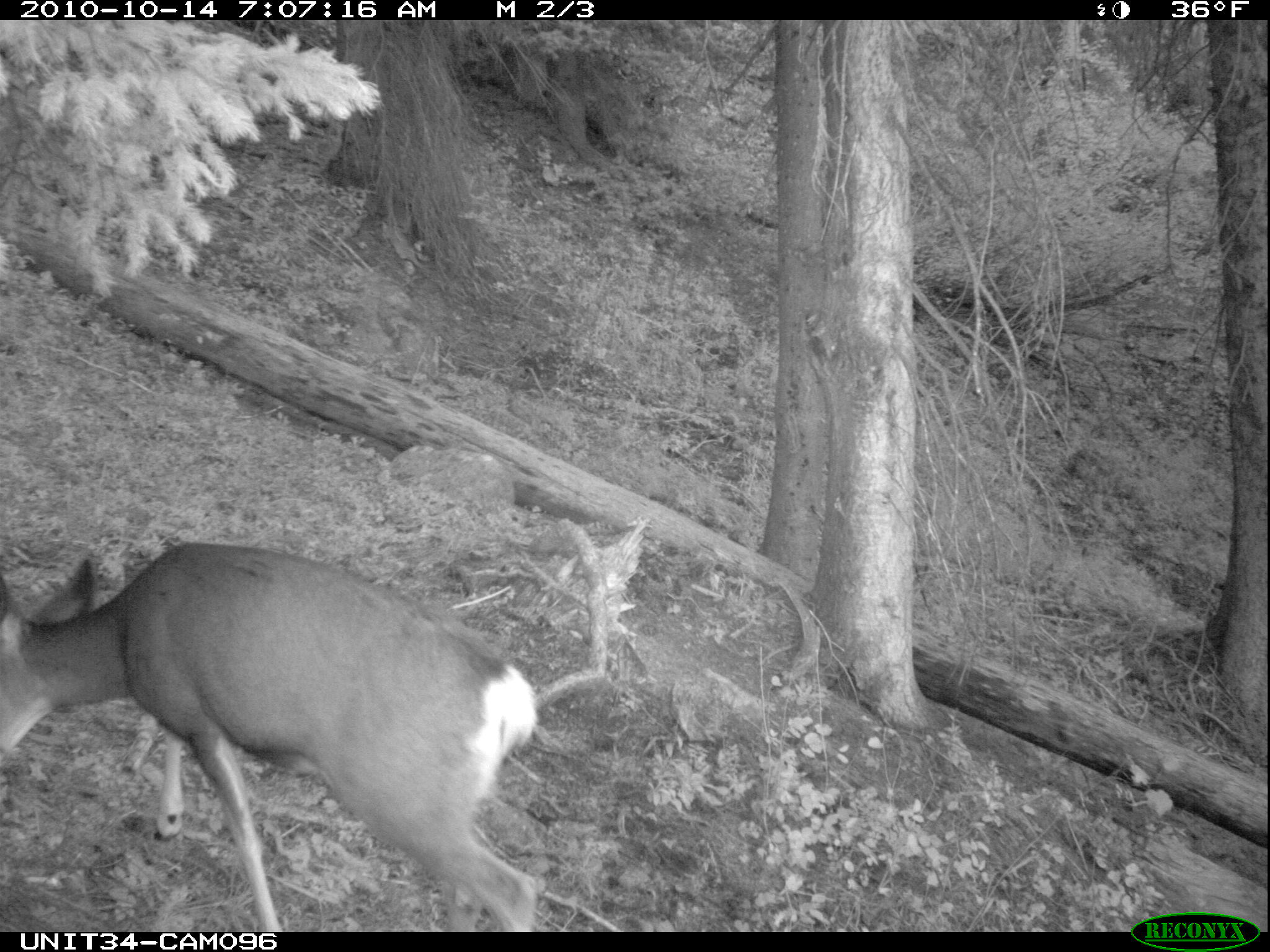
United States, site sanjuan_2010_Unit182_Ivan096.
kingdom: Animalia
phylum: Chordata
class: Mammalia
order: Artiodactyla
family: Cervidae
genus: Odocoileus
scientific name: Odocoileus hemionus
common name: mule deer